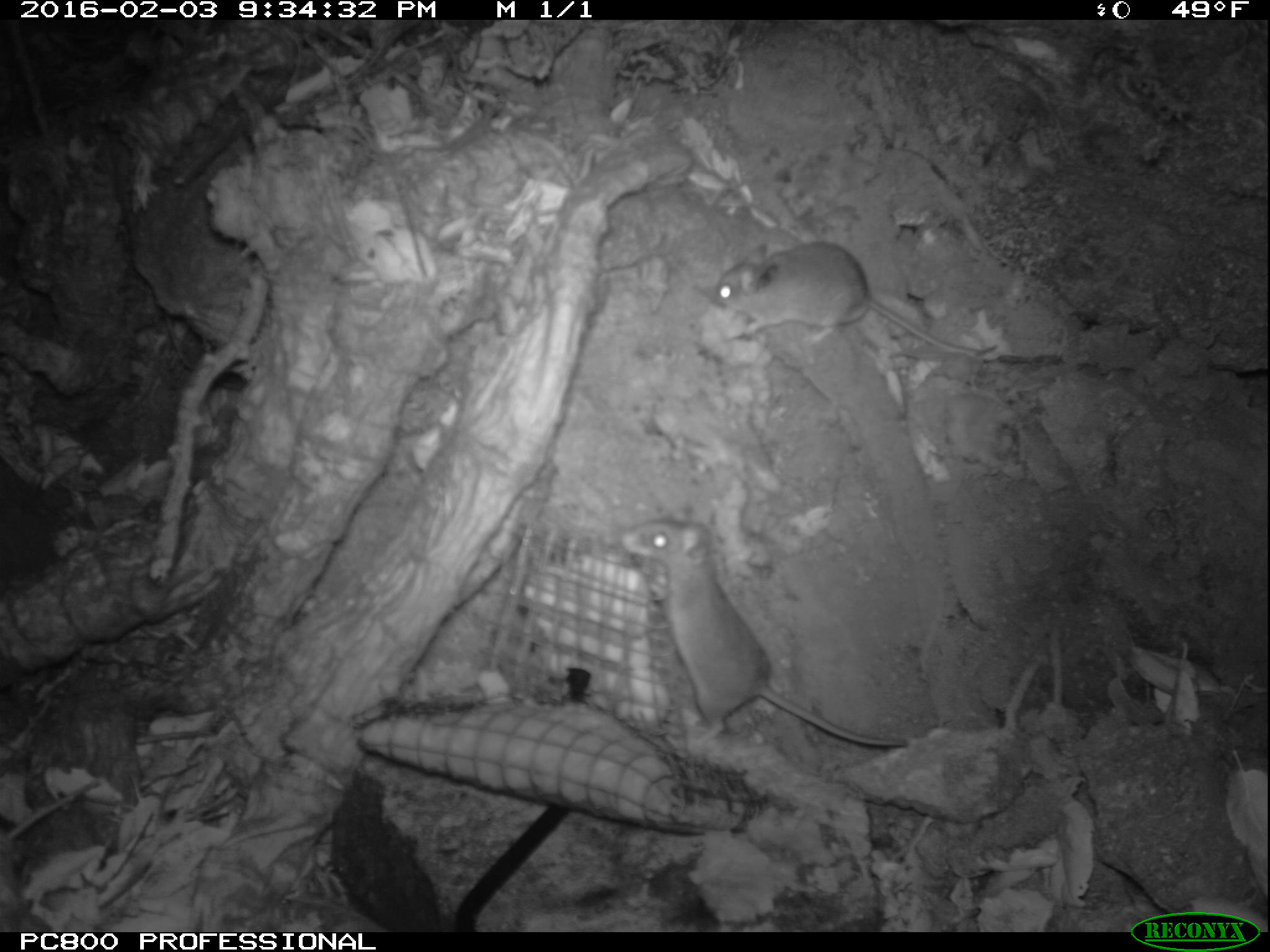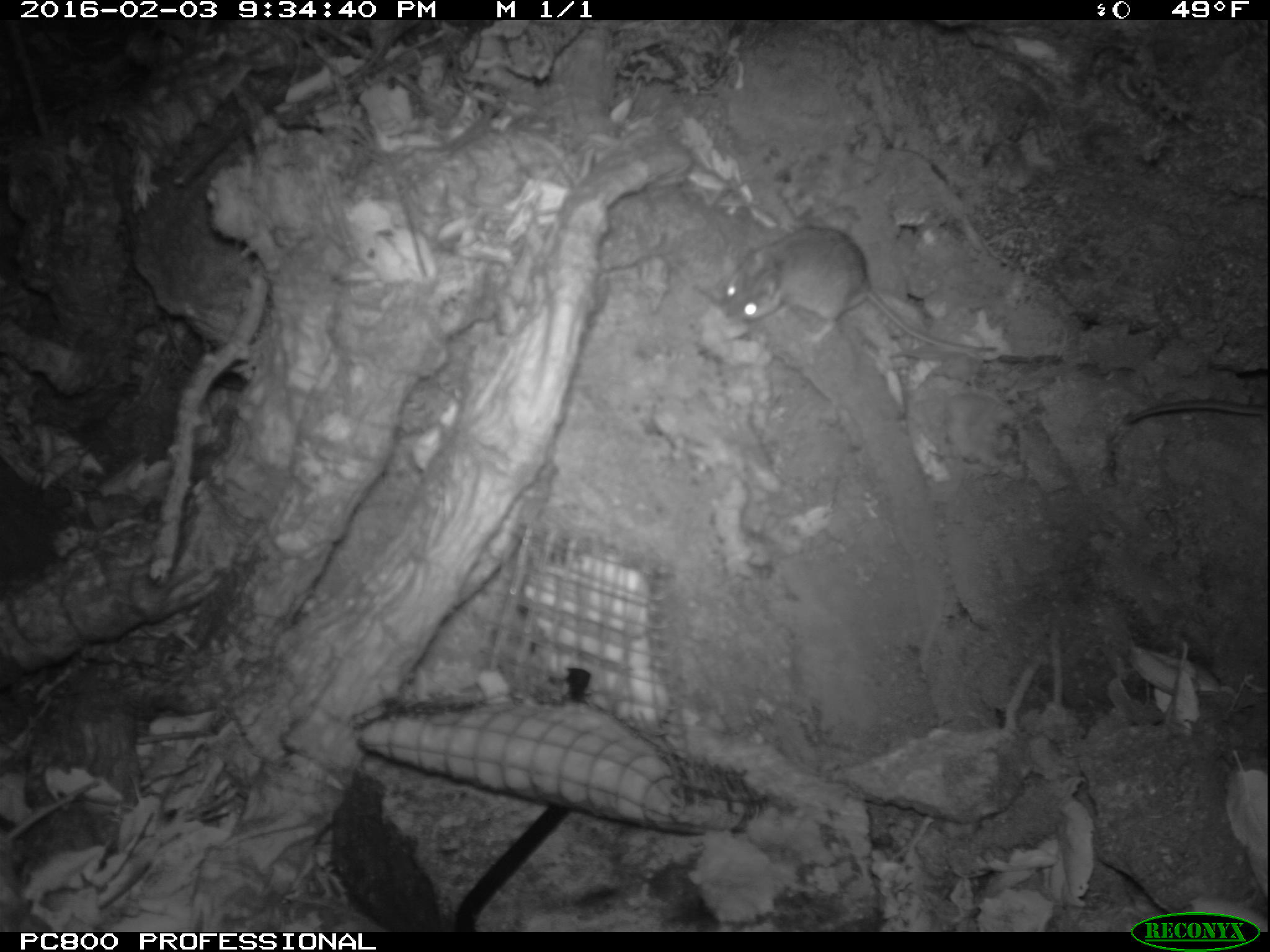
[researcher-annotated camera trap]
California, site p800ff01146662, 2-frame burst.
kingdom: Animalia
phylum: Chordata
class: Mammalia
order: Rodentia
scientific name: Rodentia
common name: rodent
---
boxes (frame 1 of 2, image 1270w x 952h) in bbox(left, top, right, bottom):
rodent: bbox(621, 524, 908, 747); bbox(713, 240, 979, 356)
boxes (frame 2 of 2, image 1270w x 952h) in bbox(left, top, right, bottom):
rodent: bbox(718, 224, 1001, 355); bbox(1116, 392, 1269, 426)